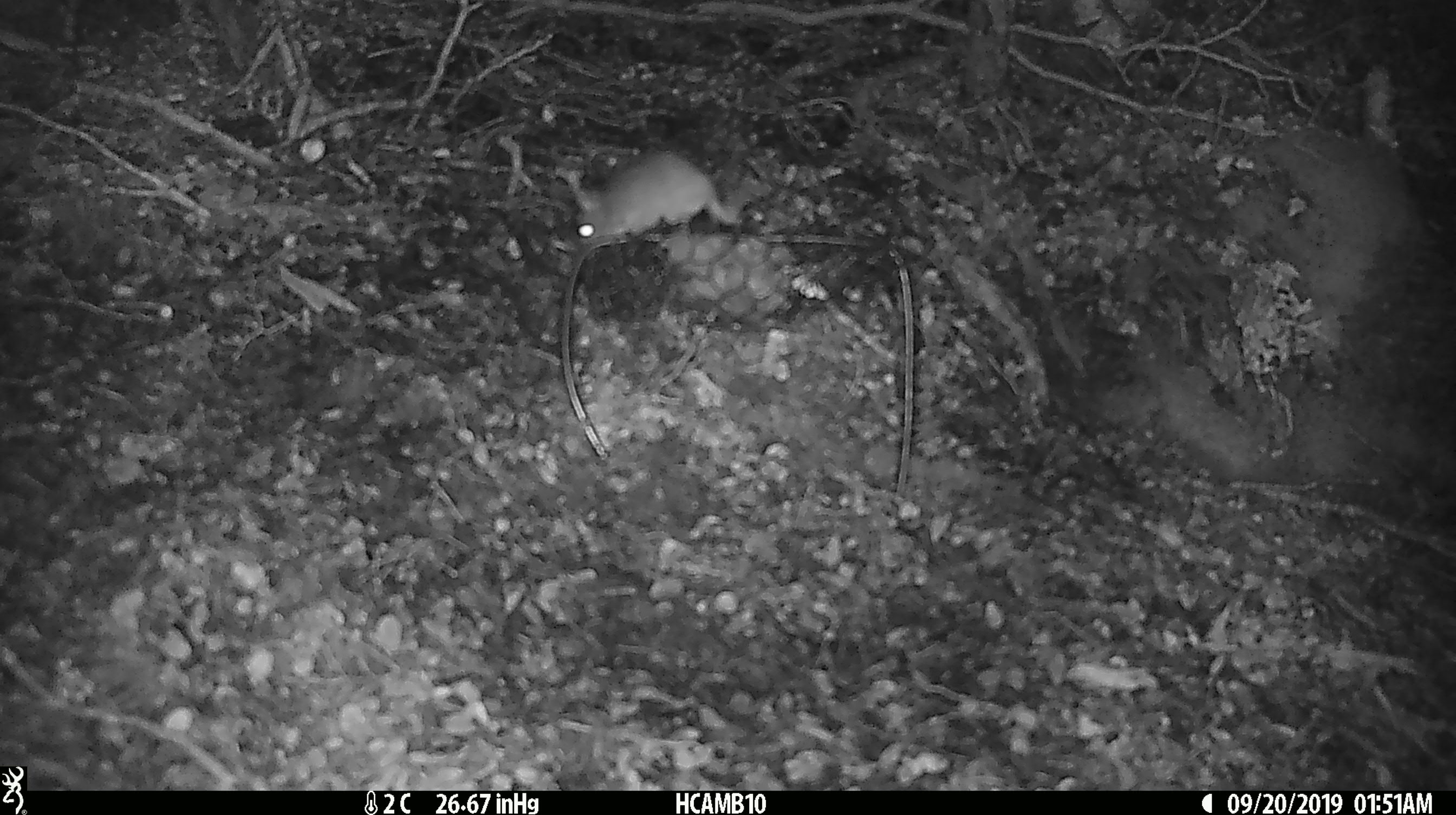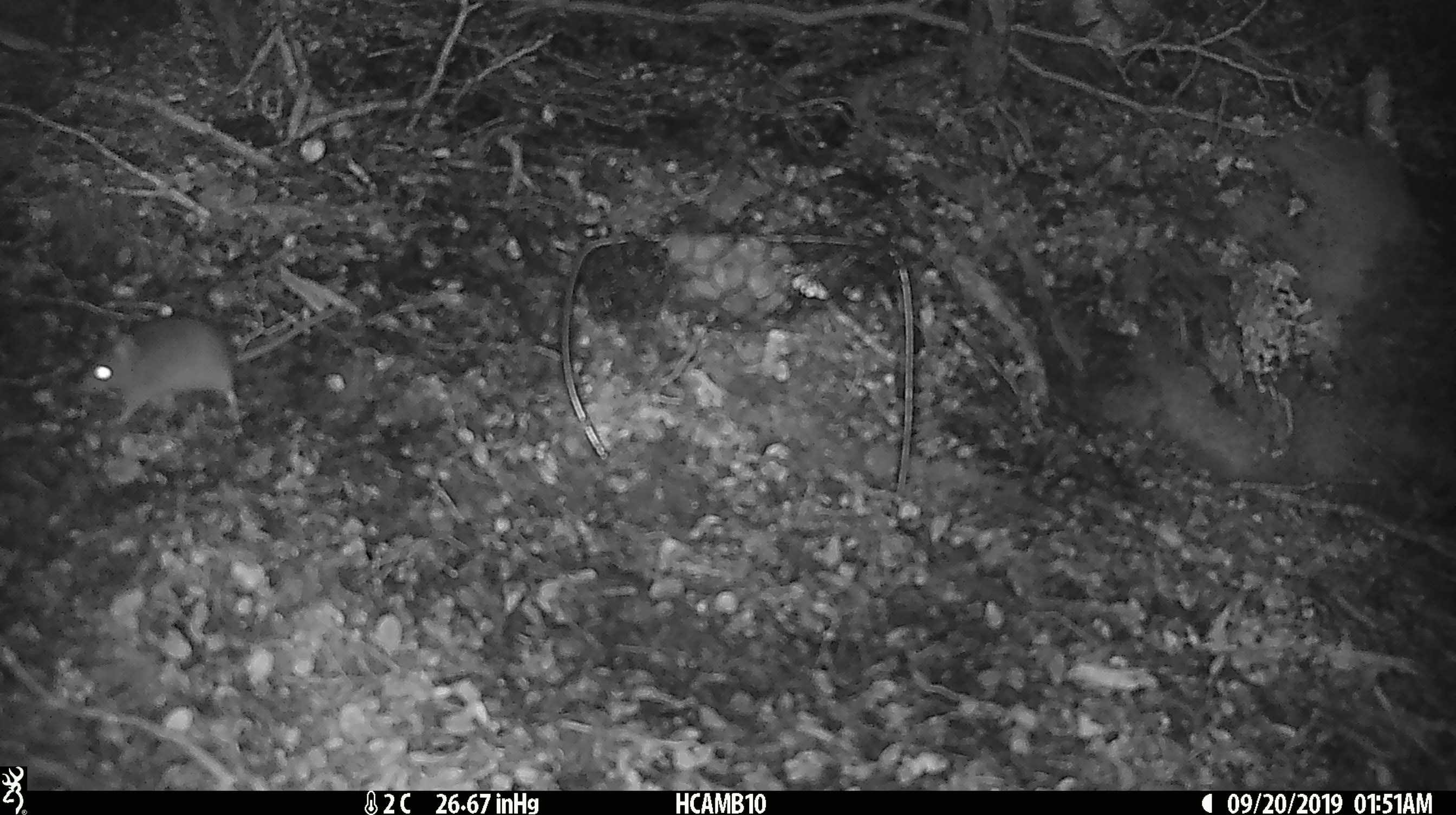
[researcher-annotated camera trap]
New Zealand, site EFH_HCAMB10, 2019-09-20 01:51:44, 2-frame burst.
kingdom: Animalia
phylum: Chordata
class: Mammalia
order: Rodentia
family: Muridae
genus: Mus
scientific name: Mus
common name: mouse